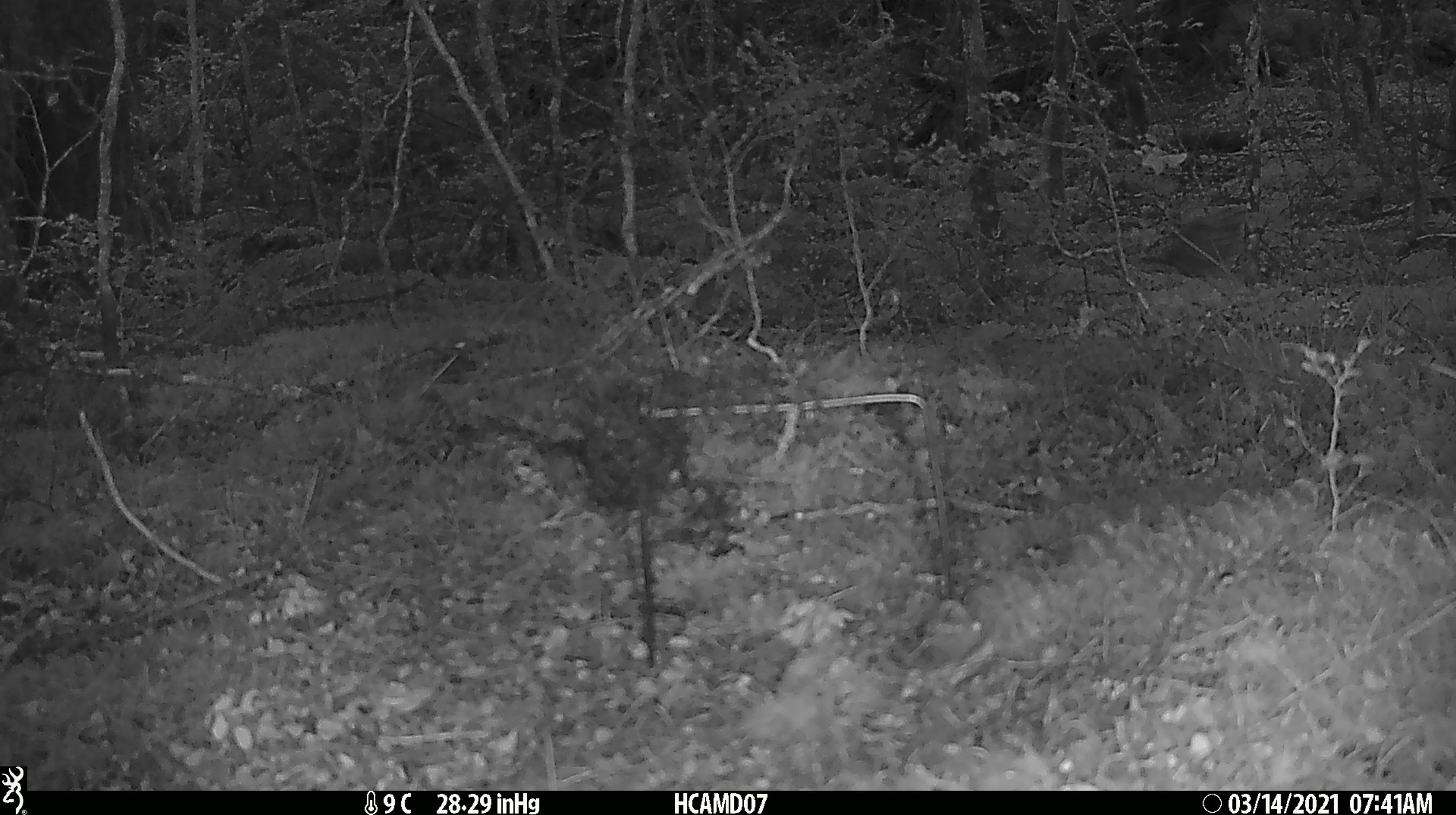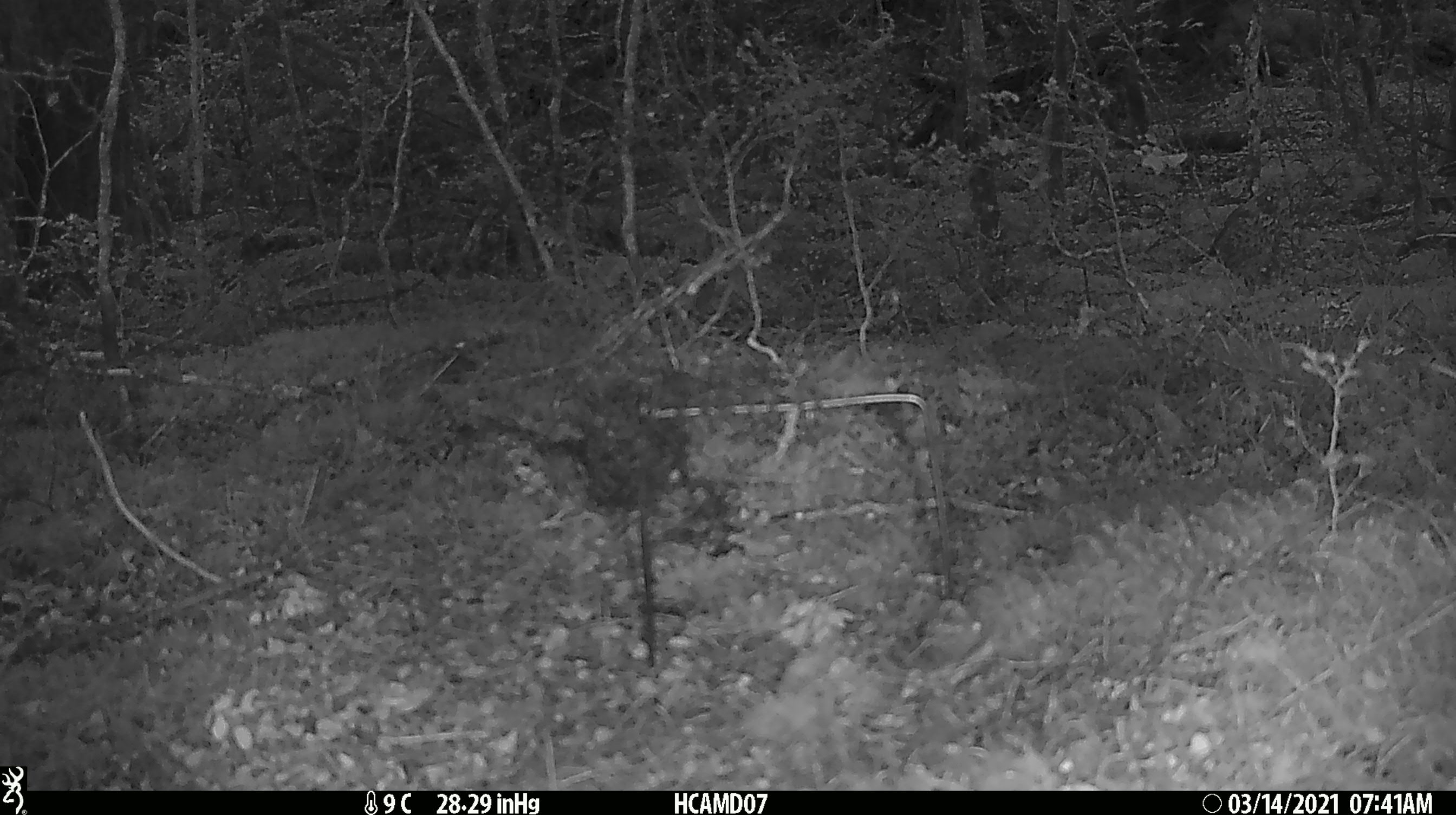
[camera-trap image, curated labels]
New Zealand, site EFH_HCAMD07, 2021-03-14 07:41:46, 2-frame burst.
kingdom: Animalia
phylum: Chordata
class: Aves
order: Passeriformes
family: Turdidae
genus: Turdus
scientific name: Turdus philomelos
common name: song thrush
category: thrush